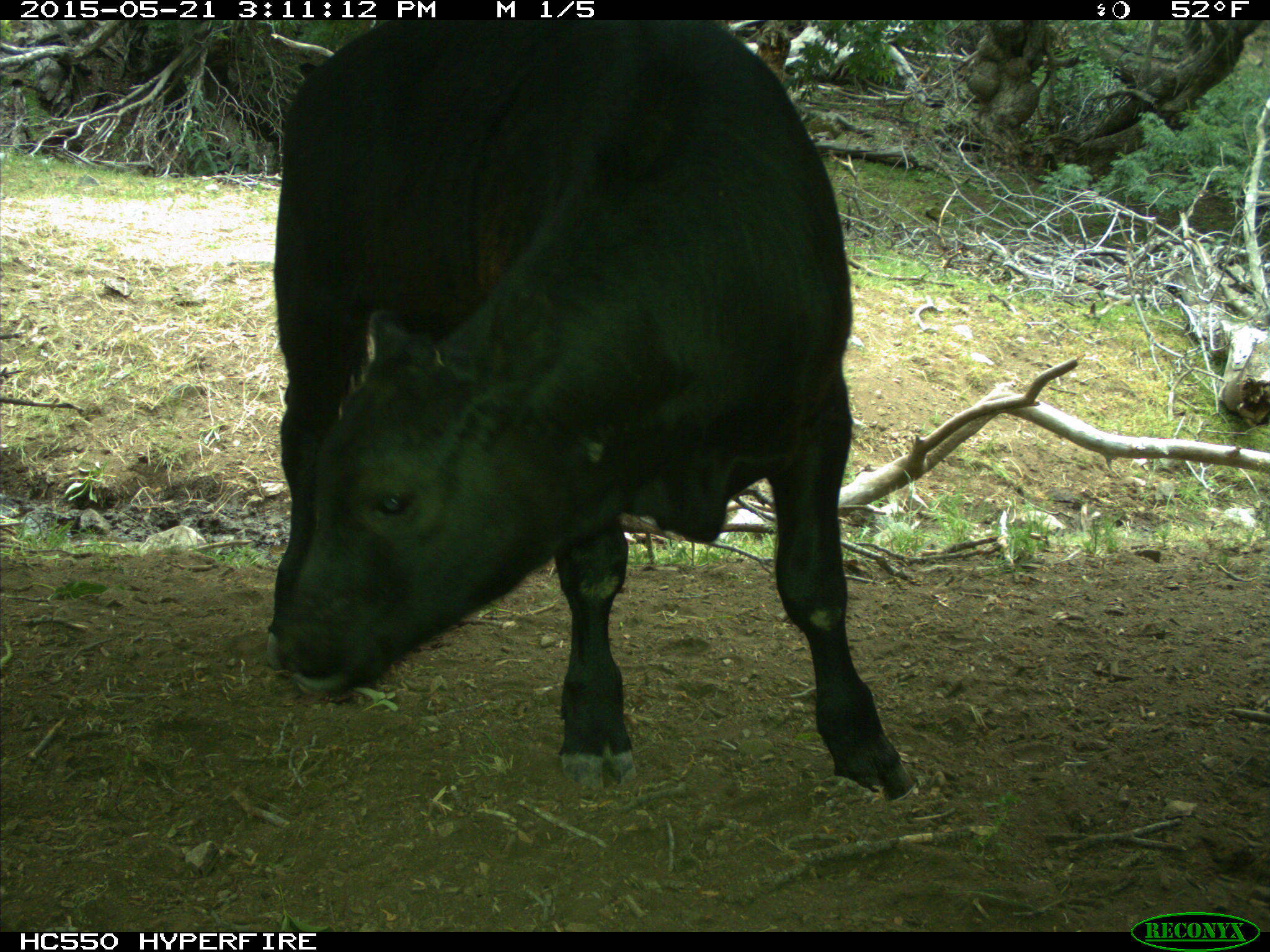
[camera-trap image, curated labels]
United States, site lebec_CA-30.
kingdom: Animalia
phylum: Chordata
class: Mammalia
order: Artiodactyla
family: Bovidae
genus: Bos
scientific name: Bos taurus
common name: domestic cow